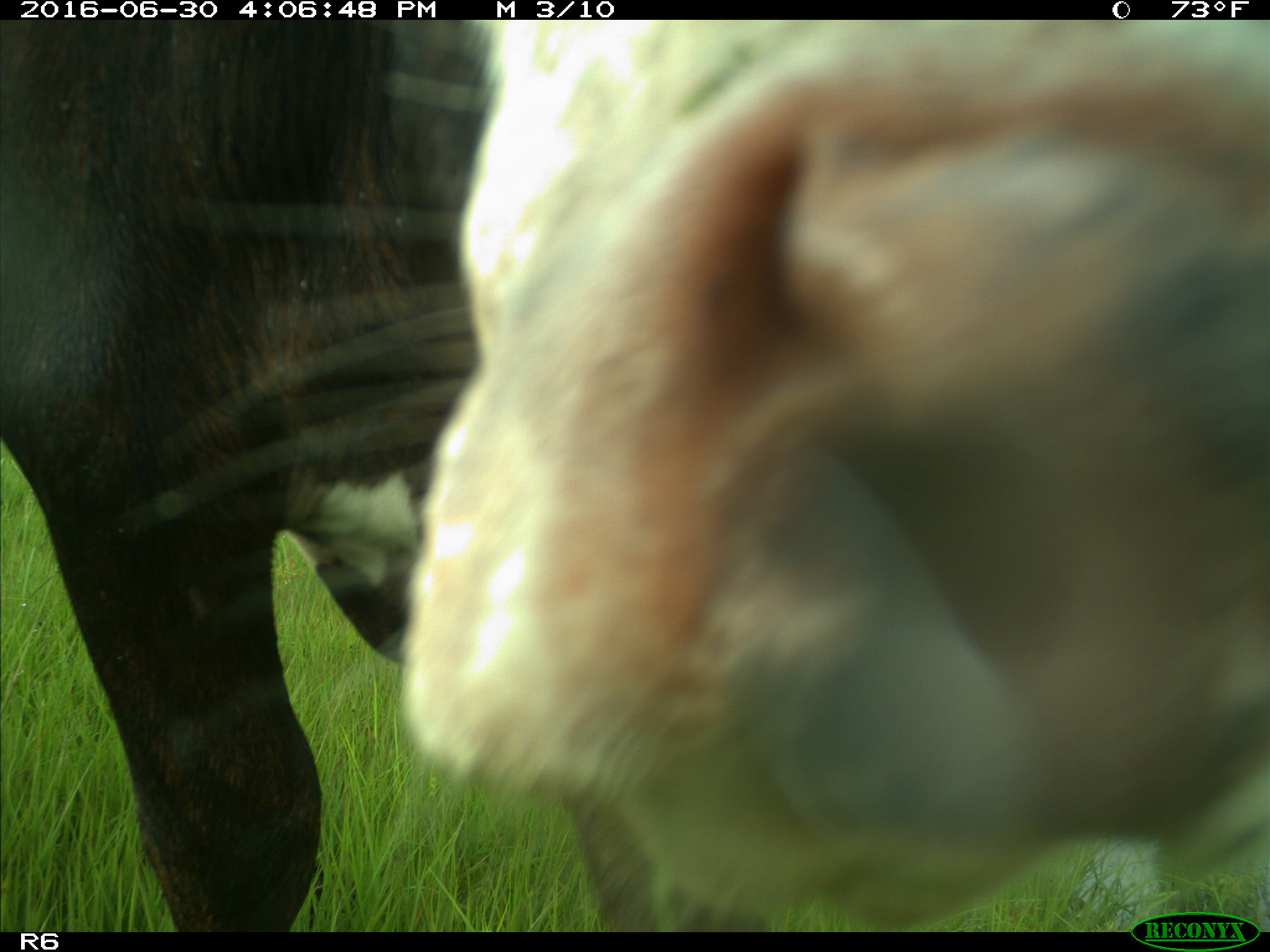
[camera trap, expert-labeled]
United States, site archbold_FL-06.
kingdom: Animalia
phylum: Chordata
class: Mammalia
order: Artiodactyla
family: Bovidae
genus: Bos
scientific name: Bos taurus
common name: domestic cow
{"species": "Bos taurus (domestic cow)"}